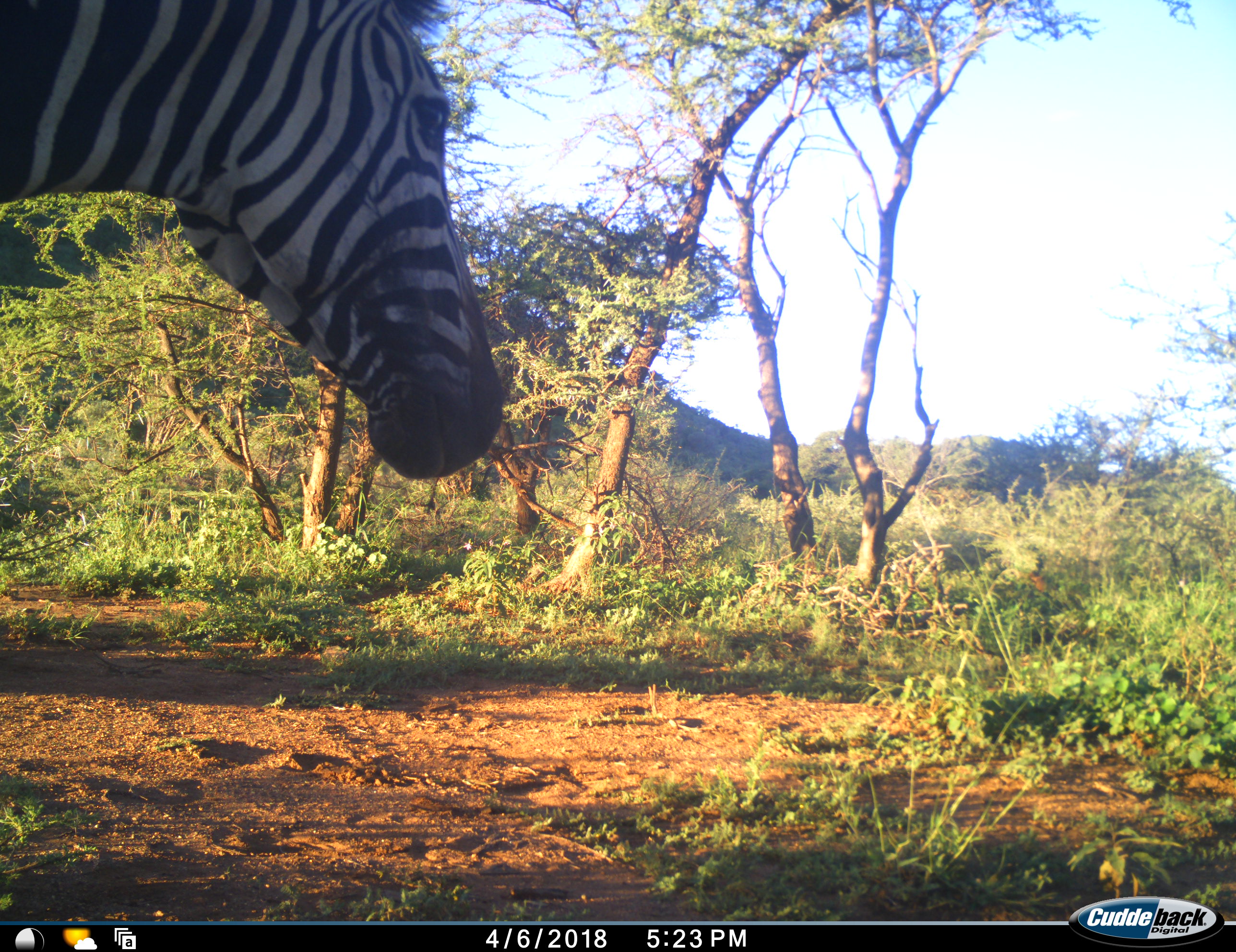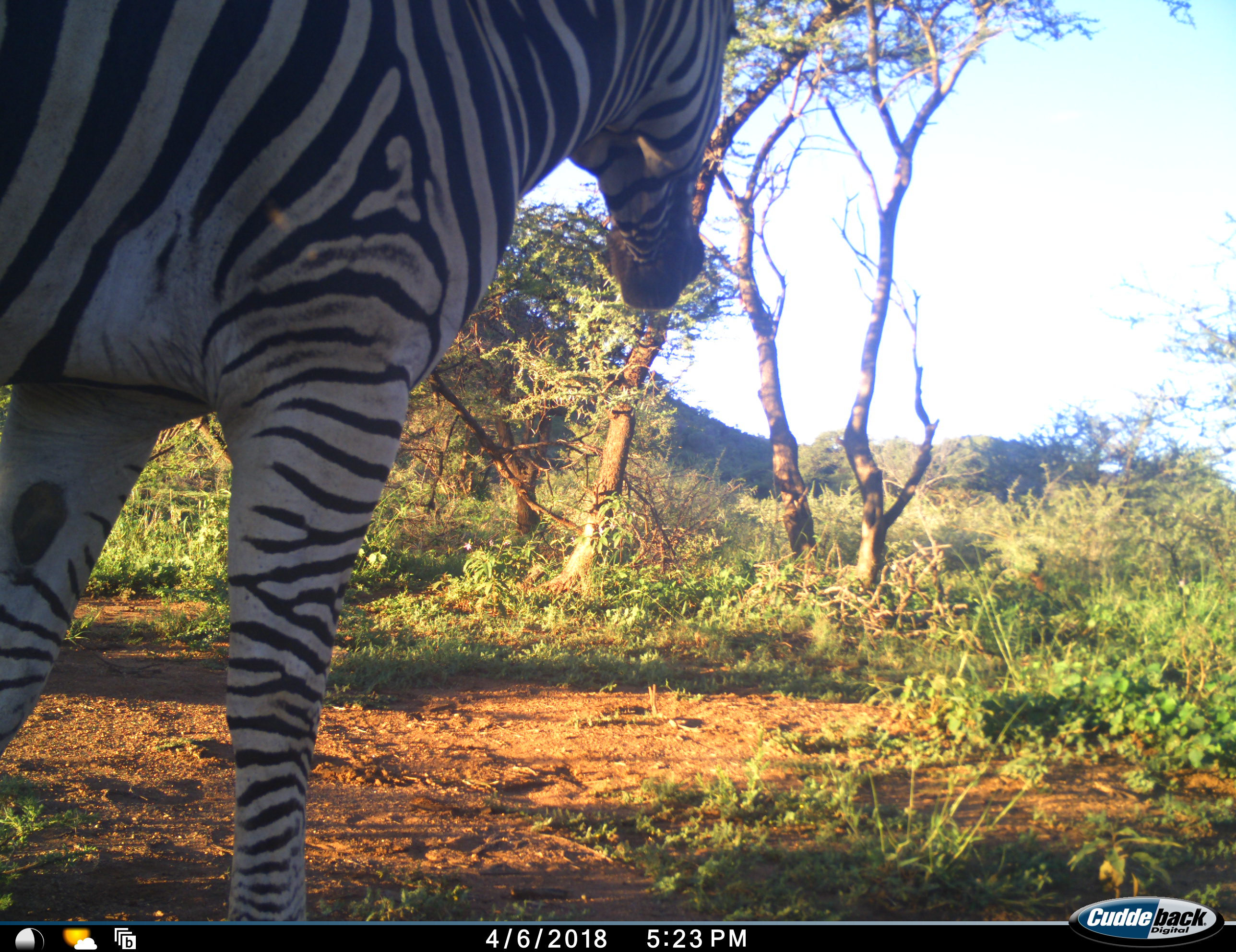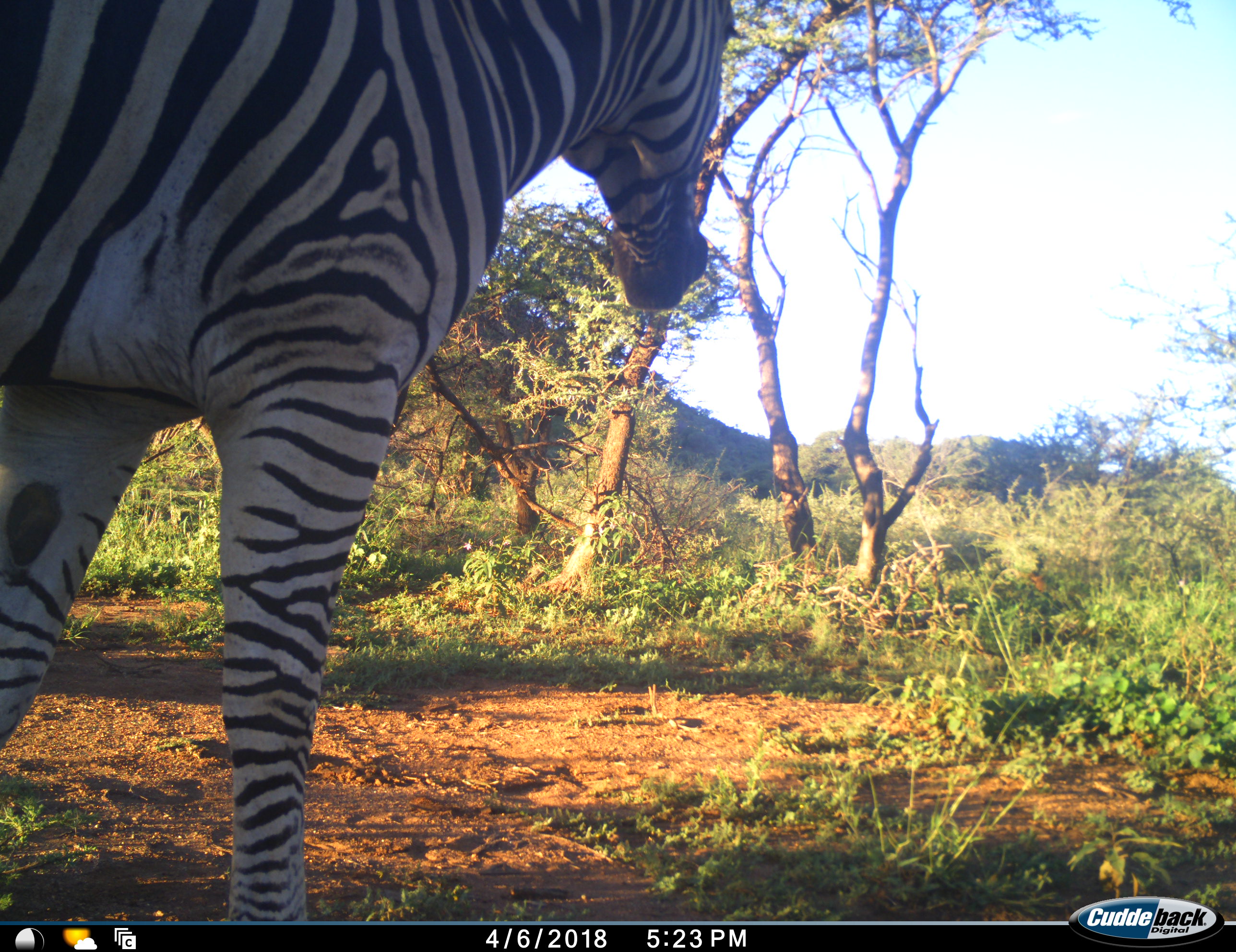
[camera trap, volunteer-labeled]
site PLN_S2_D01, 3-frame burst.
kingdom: Animalia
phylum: Chordata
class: Mammalia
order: Perissodactyla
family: Equidae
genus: Equus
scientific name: Equus quagga burchellii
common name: burchell's zebra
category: zebraburchells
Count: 1.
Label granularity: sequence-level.